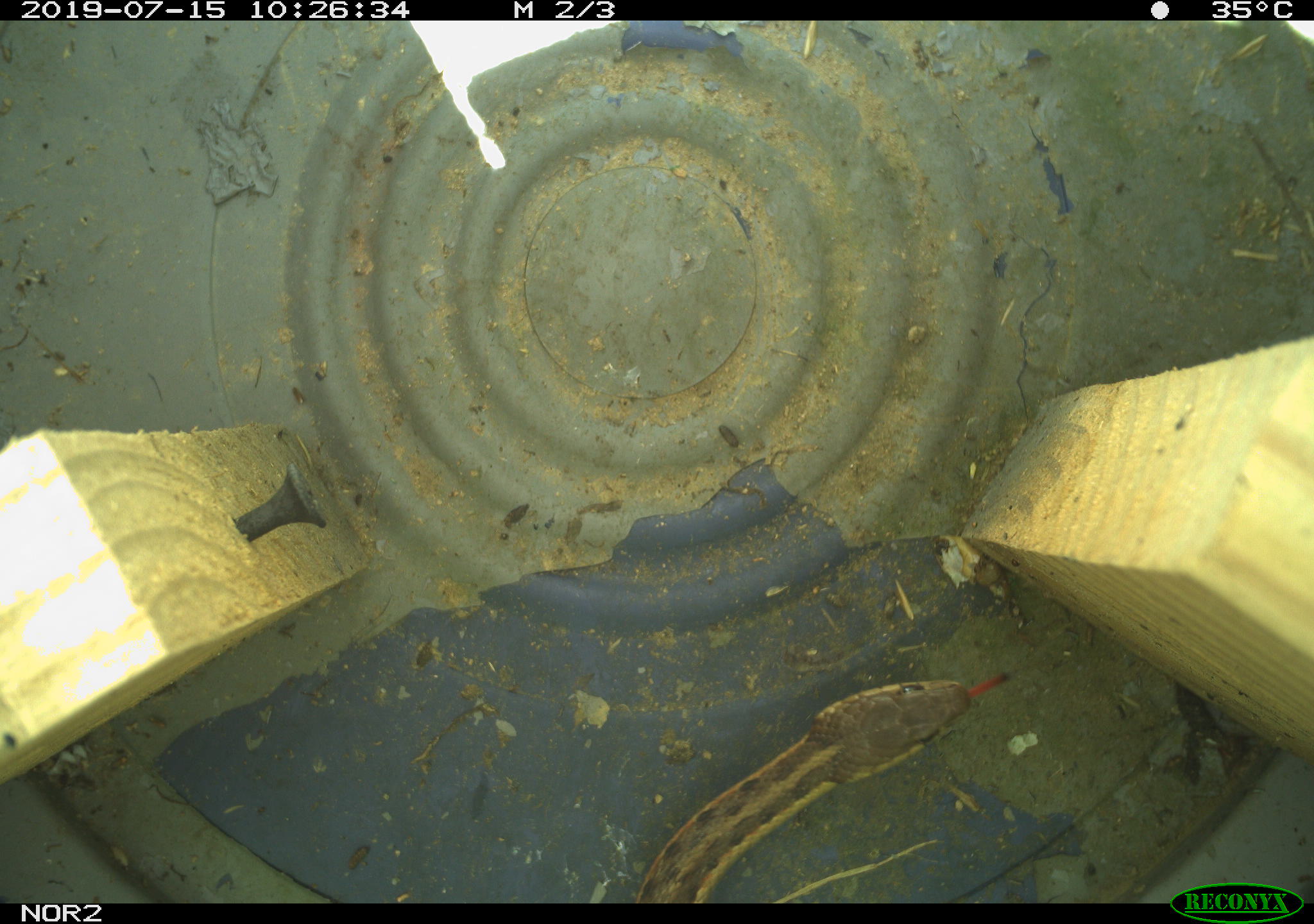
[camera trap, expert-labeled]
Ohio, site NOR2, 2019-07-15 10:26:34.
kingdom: Animalia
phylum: Chordata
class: Reptilia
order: Squamata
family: Colubridae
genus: Thamnophis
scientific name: Thamnophis sirtalis sirtalis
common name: eastern gartersnake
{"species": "eastern gartersnake (Thamnophis sirtalis sirtalis)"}